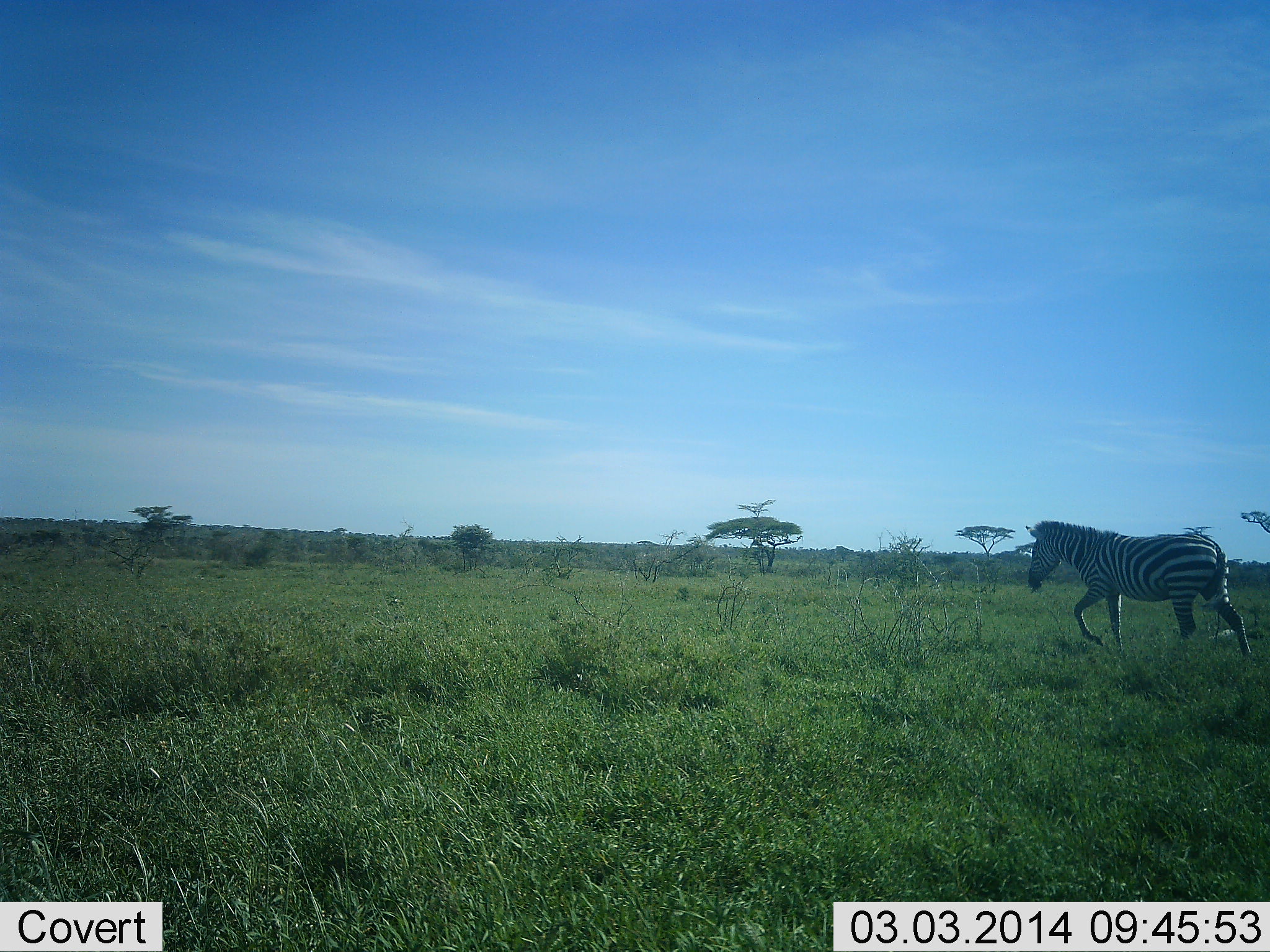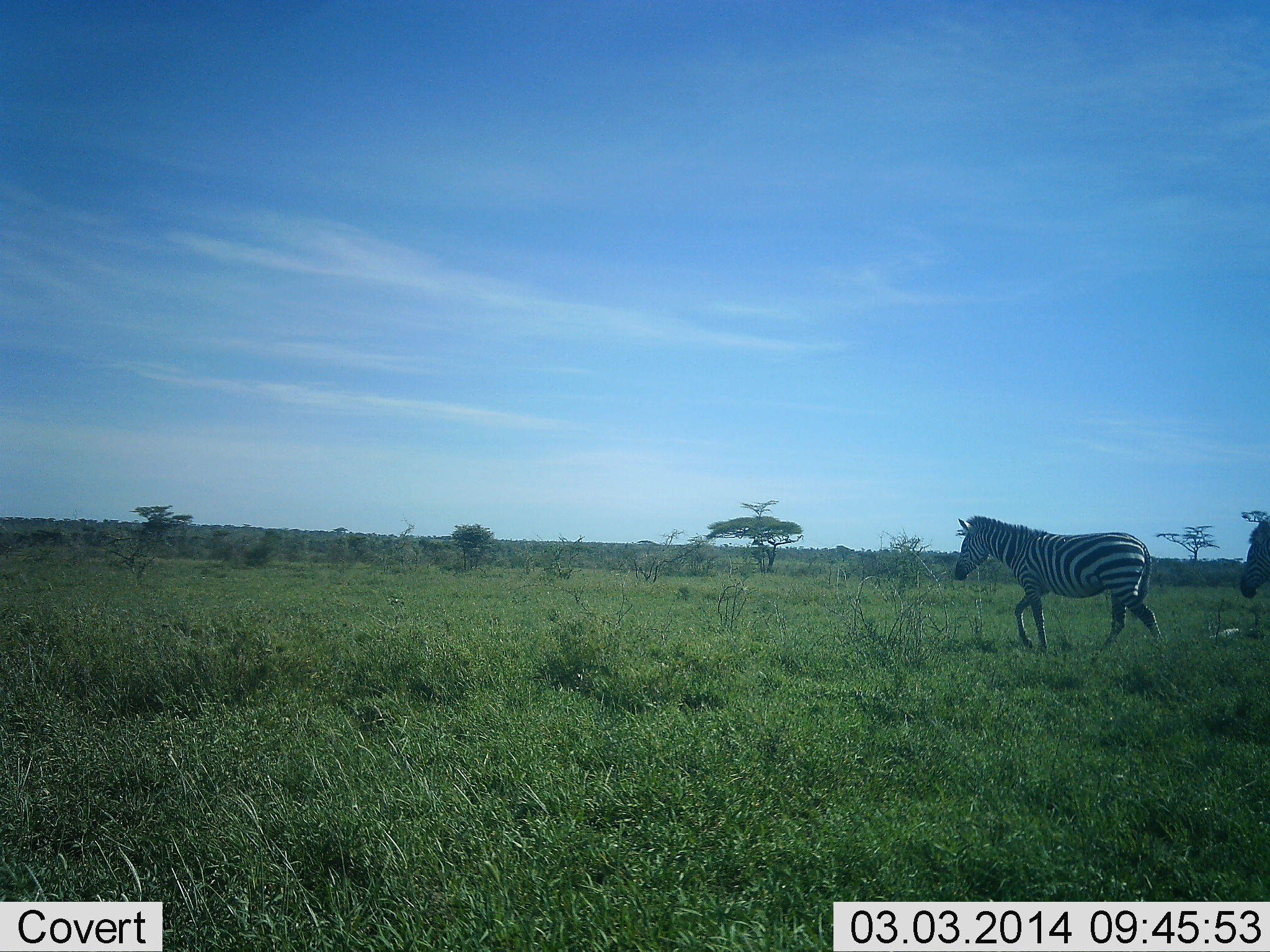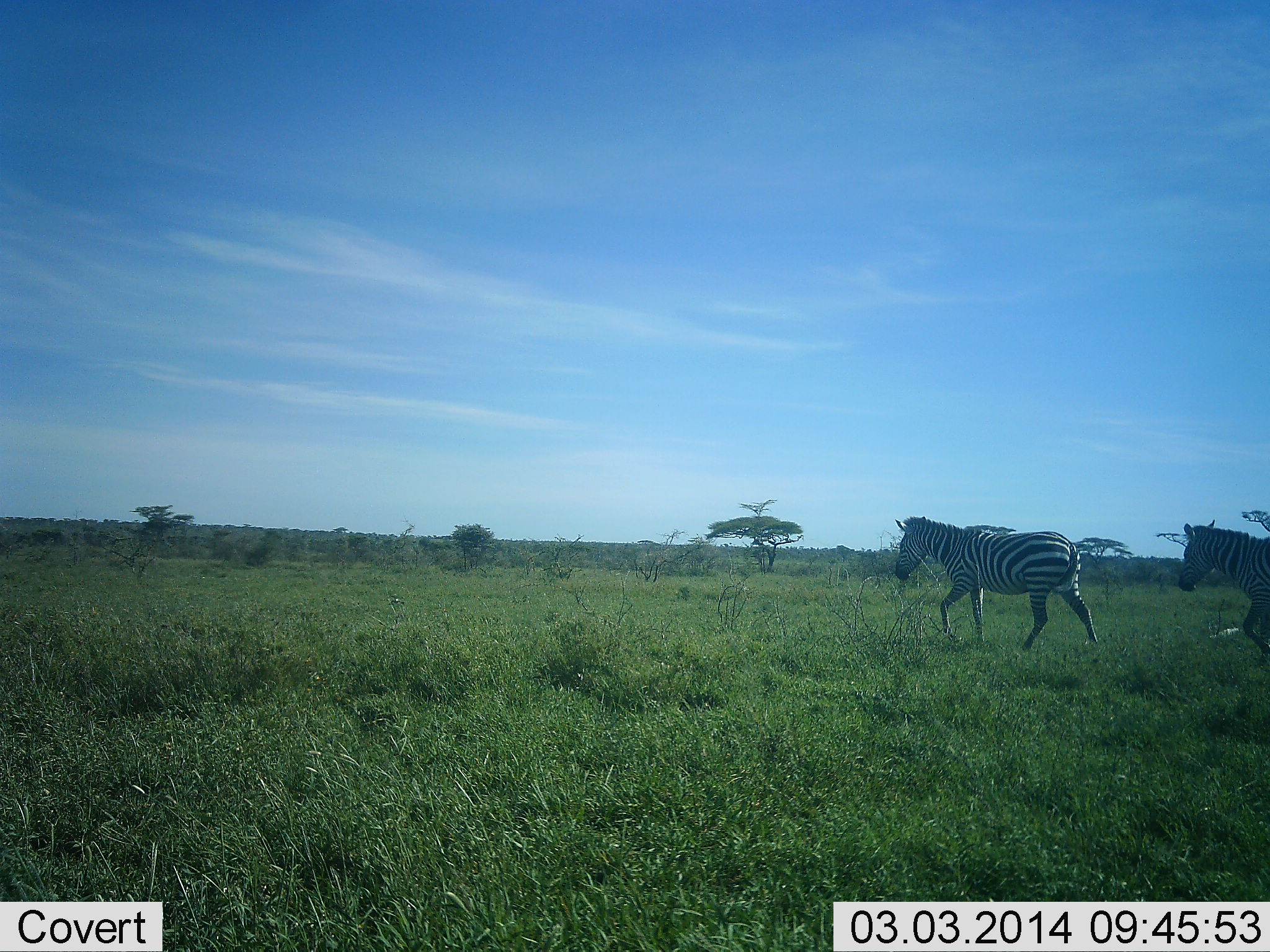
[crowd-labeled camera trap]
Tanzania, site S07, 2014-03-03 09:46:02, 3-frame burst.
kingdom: Animalia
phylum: Chordata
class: Mammalia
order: Perissodactyla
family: Equidae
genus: Equus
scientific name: Equus quagga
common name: plains zebra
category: zebra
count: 2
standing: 3%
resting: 0%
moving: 97%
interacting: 0%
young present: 0%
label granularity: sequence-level